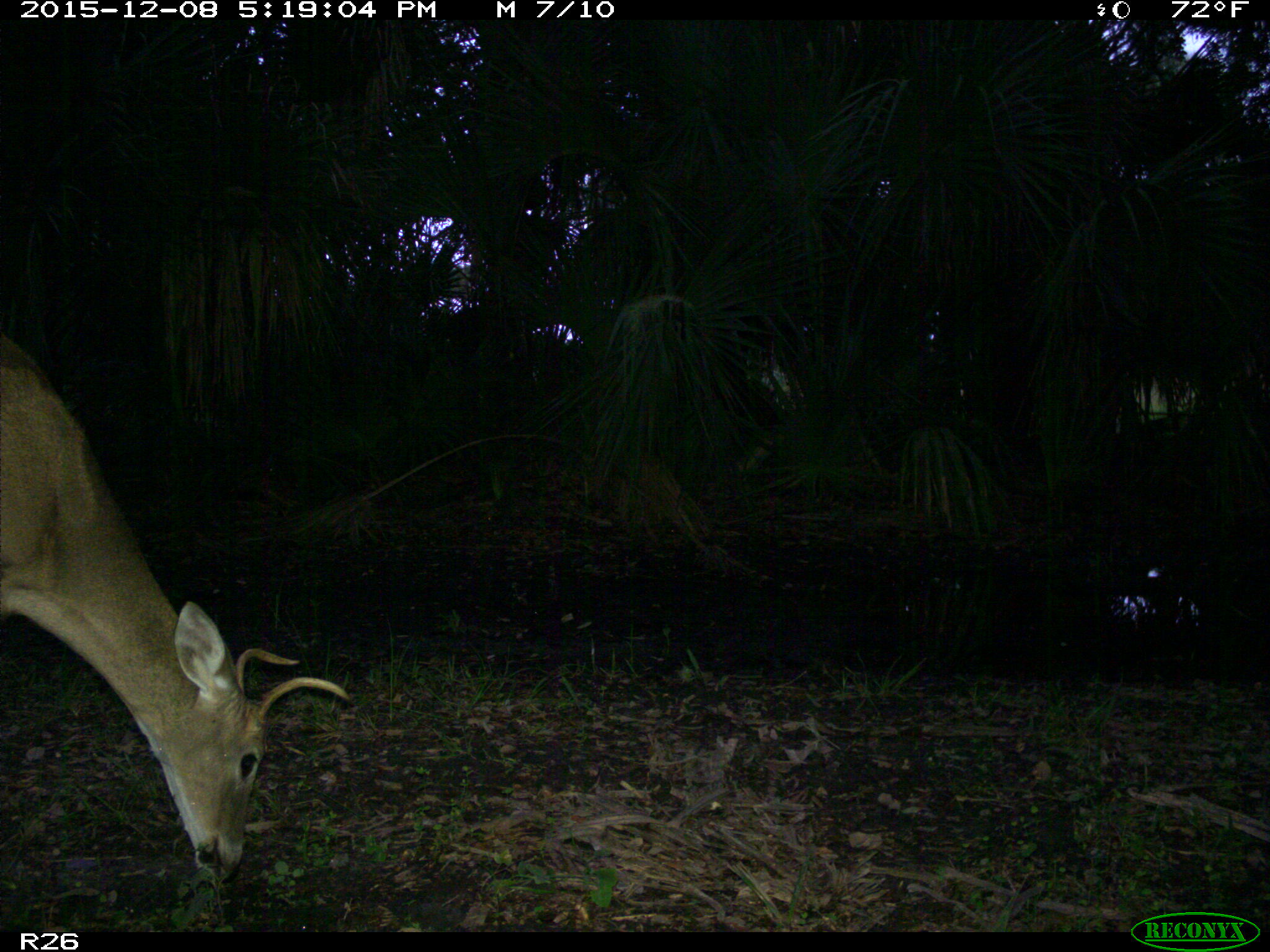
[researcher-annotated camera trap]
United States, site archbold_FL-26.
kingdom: Animalia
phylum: Chordata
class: Mammalia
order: Artiodactyla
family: Cervidae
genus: Odocoileus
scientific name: Odocoileus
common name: deer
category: unidentified deer